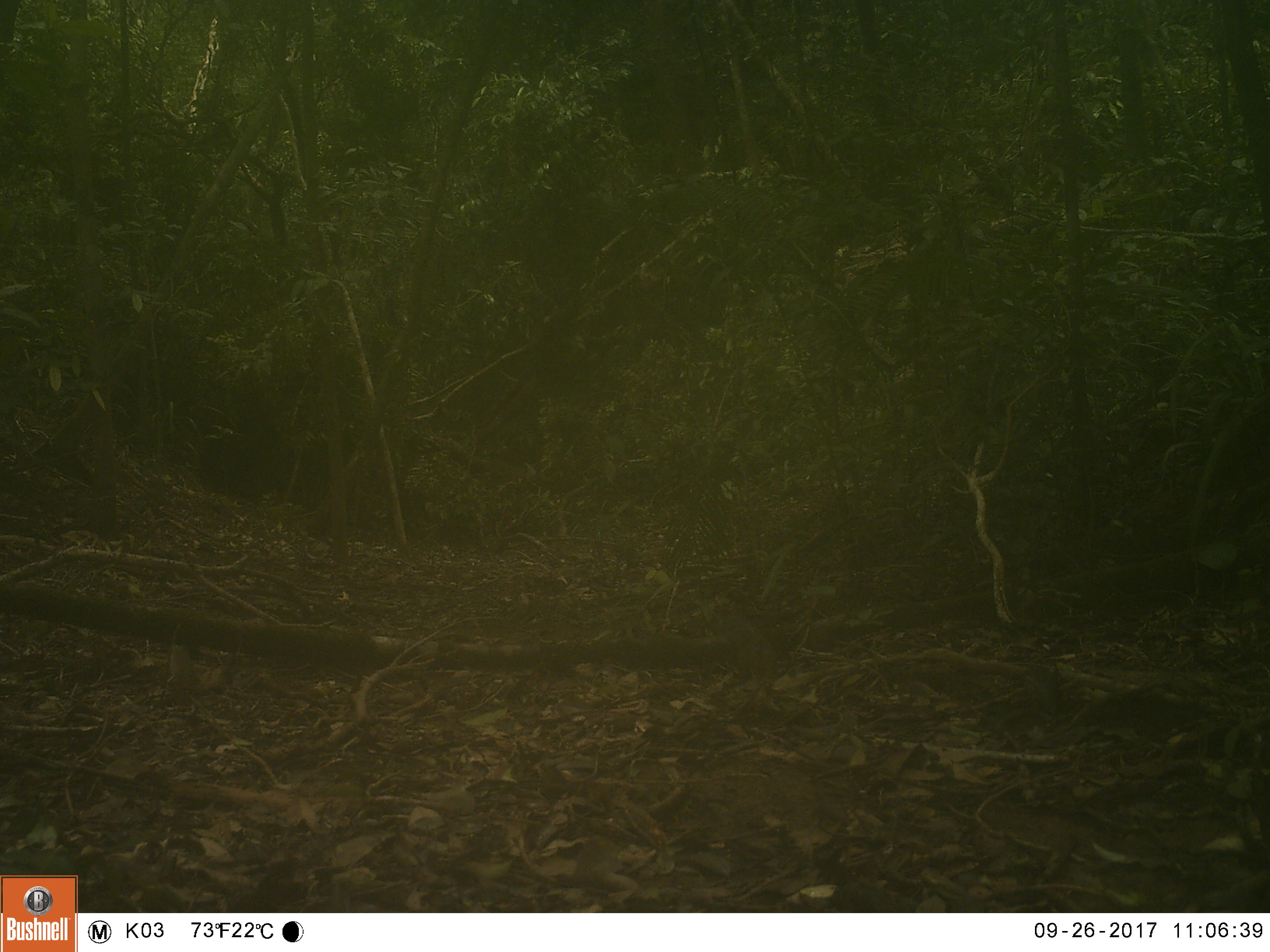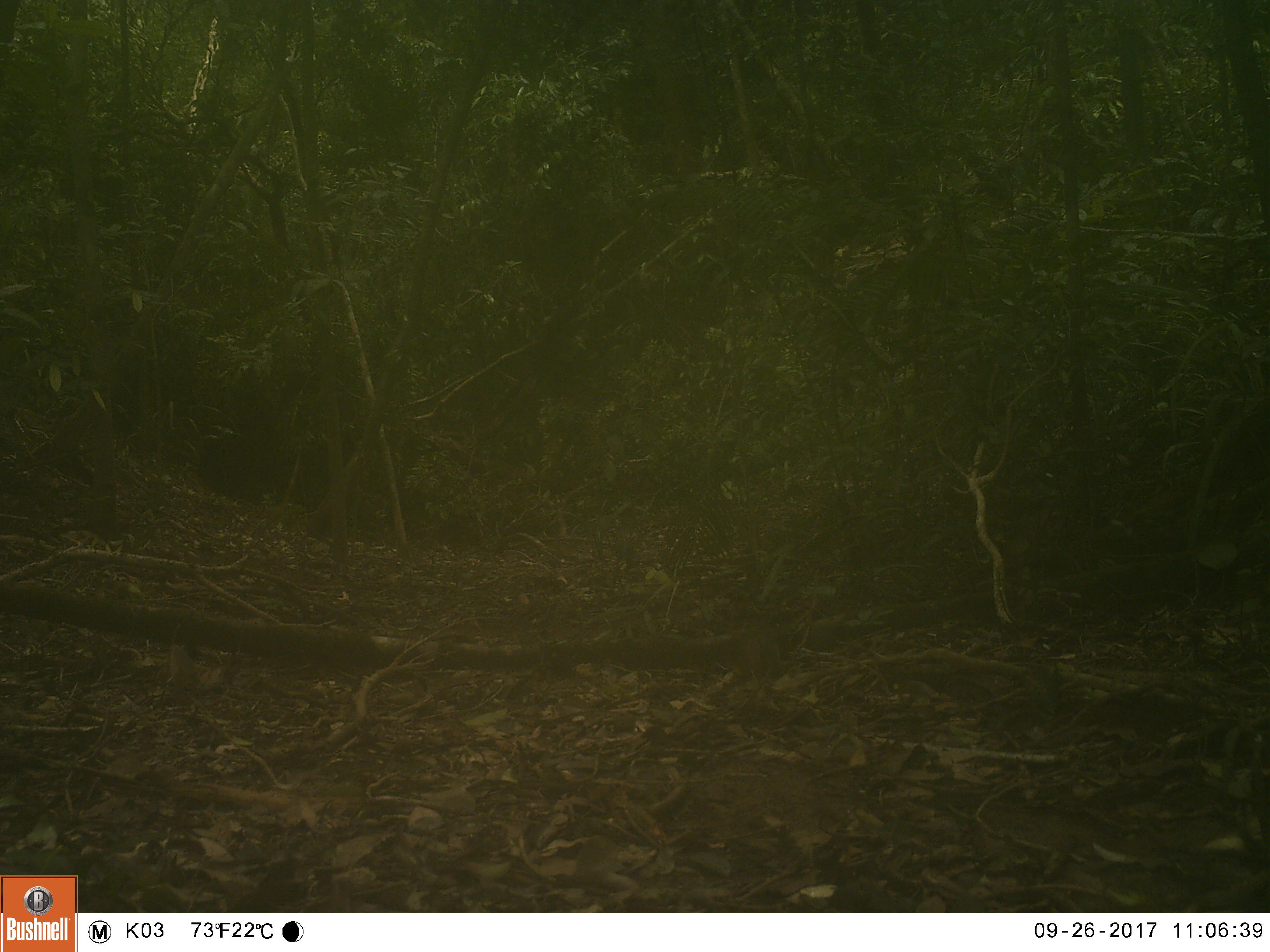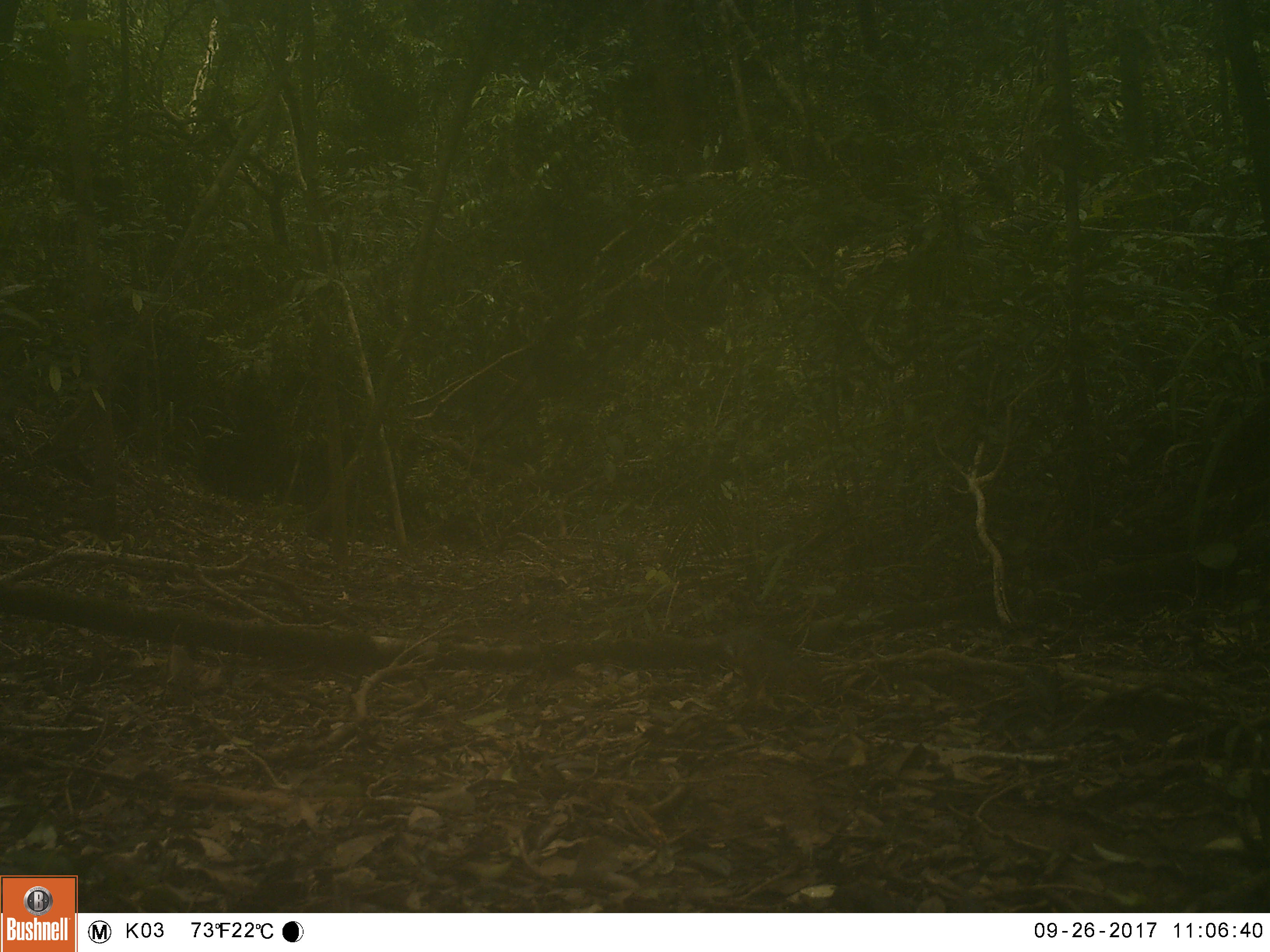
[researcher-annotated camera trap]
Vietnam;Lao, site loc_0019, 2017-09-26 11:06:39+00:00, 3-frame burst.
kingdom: Animalia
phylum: Chordata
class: Mammalia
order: Rodentia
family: Sciuridae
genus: Dremomys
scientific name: Dremomys rufigenis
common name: red-cheeked squirrel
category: red cheeked squirrel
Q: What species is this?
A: Red cheeked squirrel (red-cheeked squirrel) (Dremomys rufigenis).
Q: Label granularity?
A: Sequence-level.